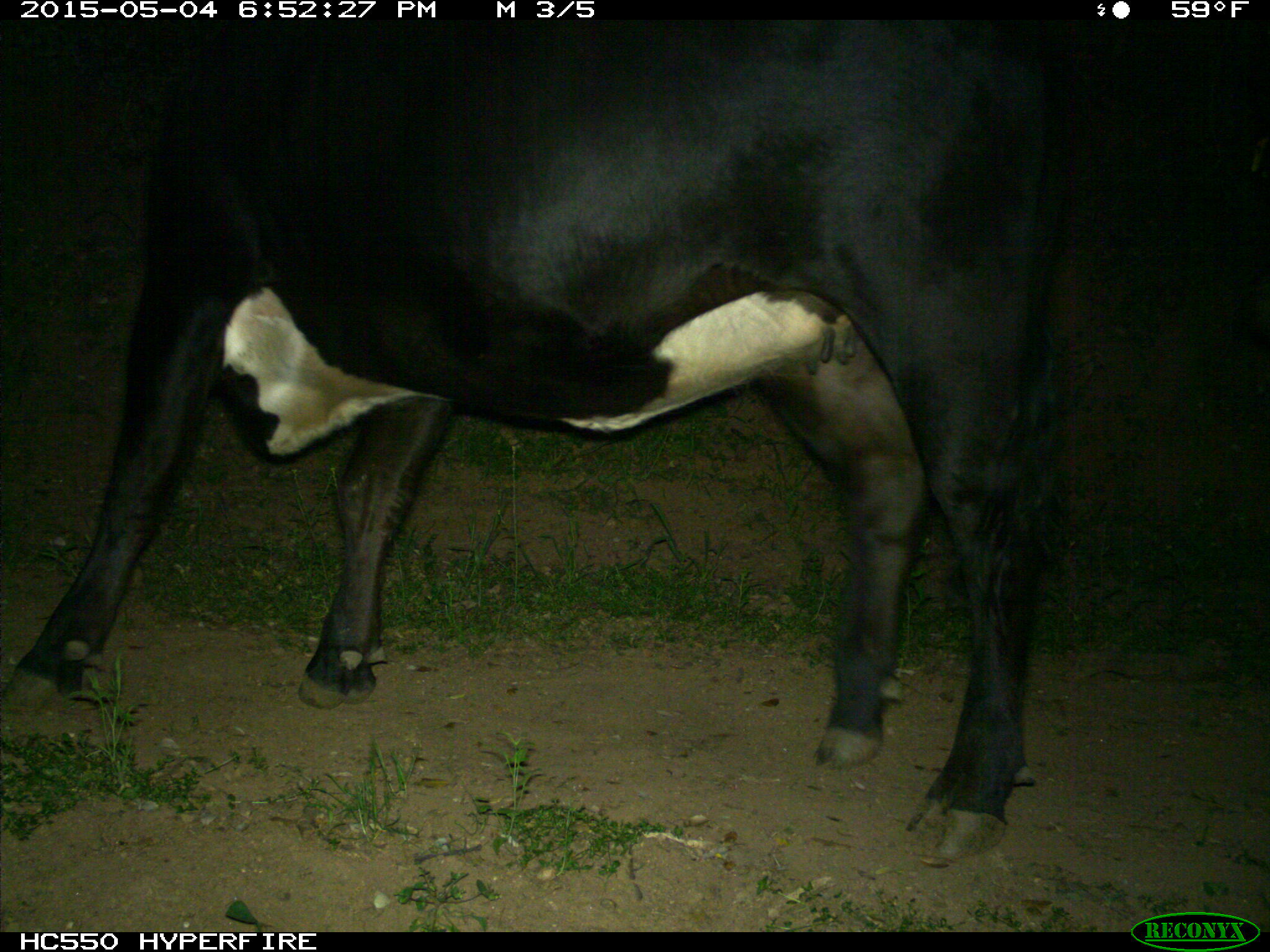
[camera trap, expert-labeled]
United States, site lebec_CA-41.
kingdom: Animalia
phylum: Chordata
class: Mammalia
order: Artiodactyla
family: Bovidae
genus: Bos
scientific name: Bos taurus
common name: domestic cow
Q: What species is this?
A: Bos taurus (domestic cow).